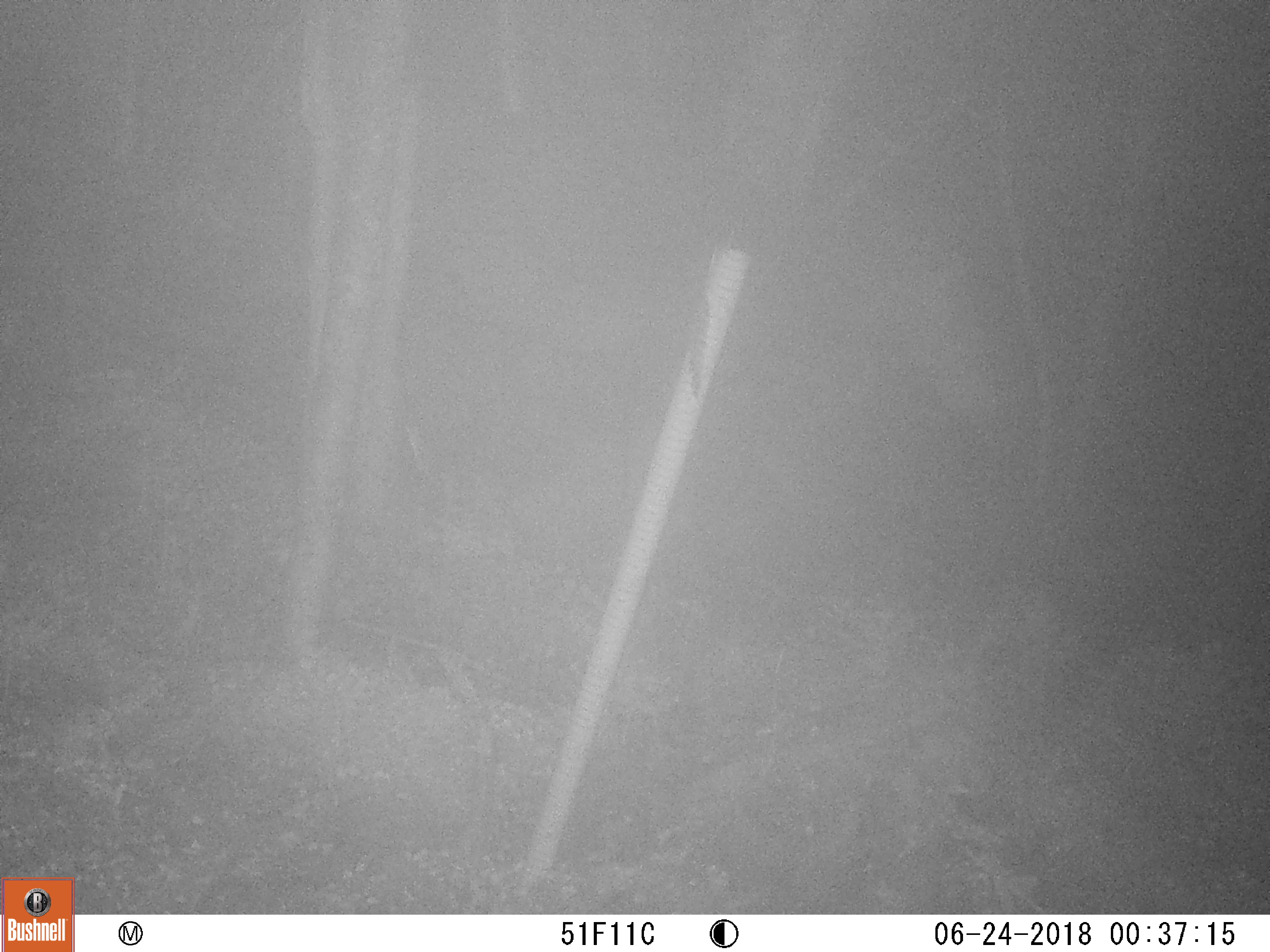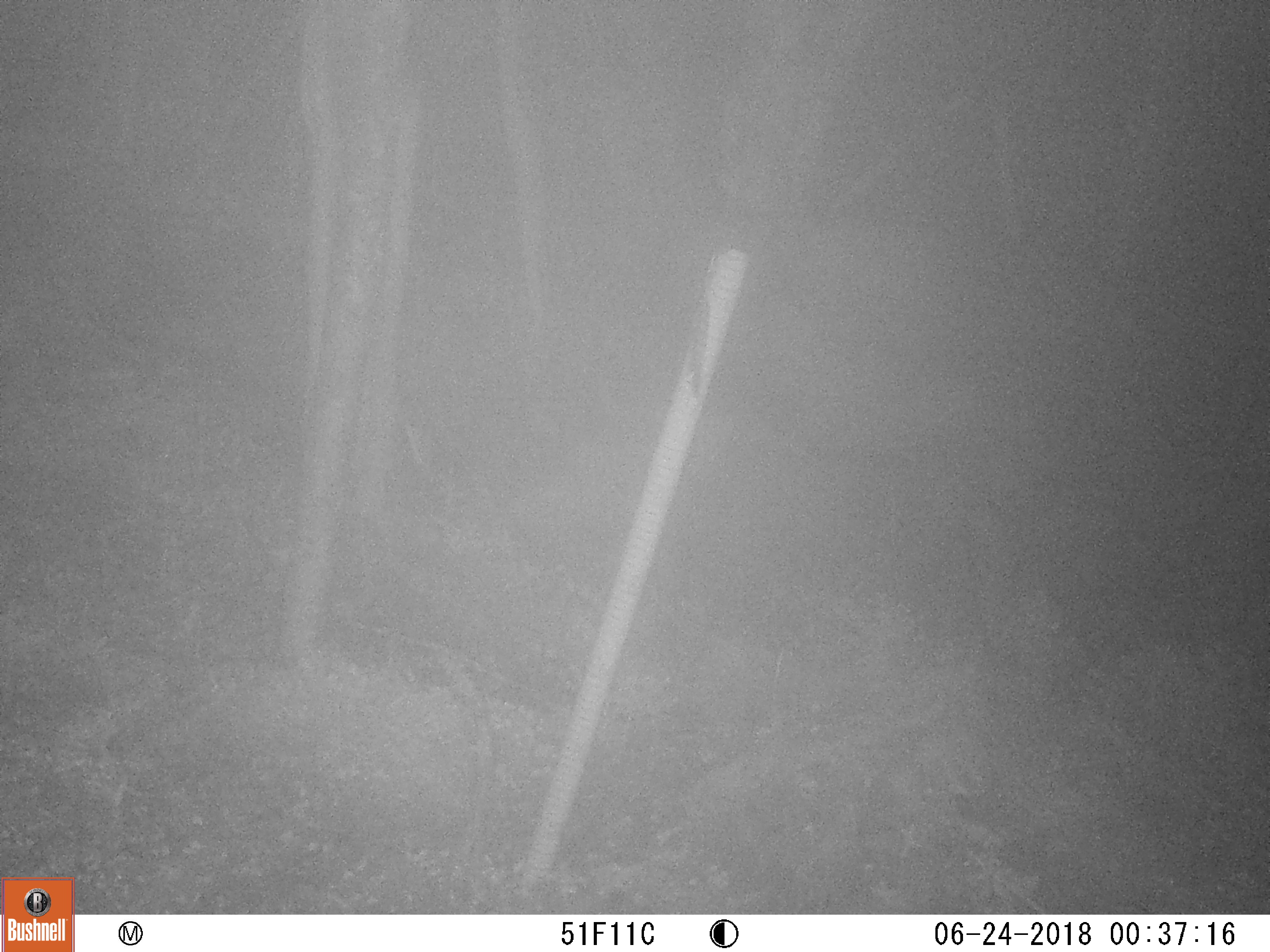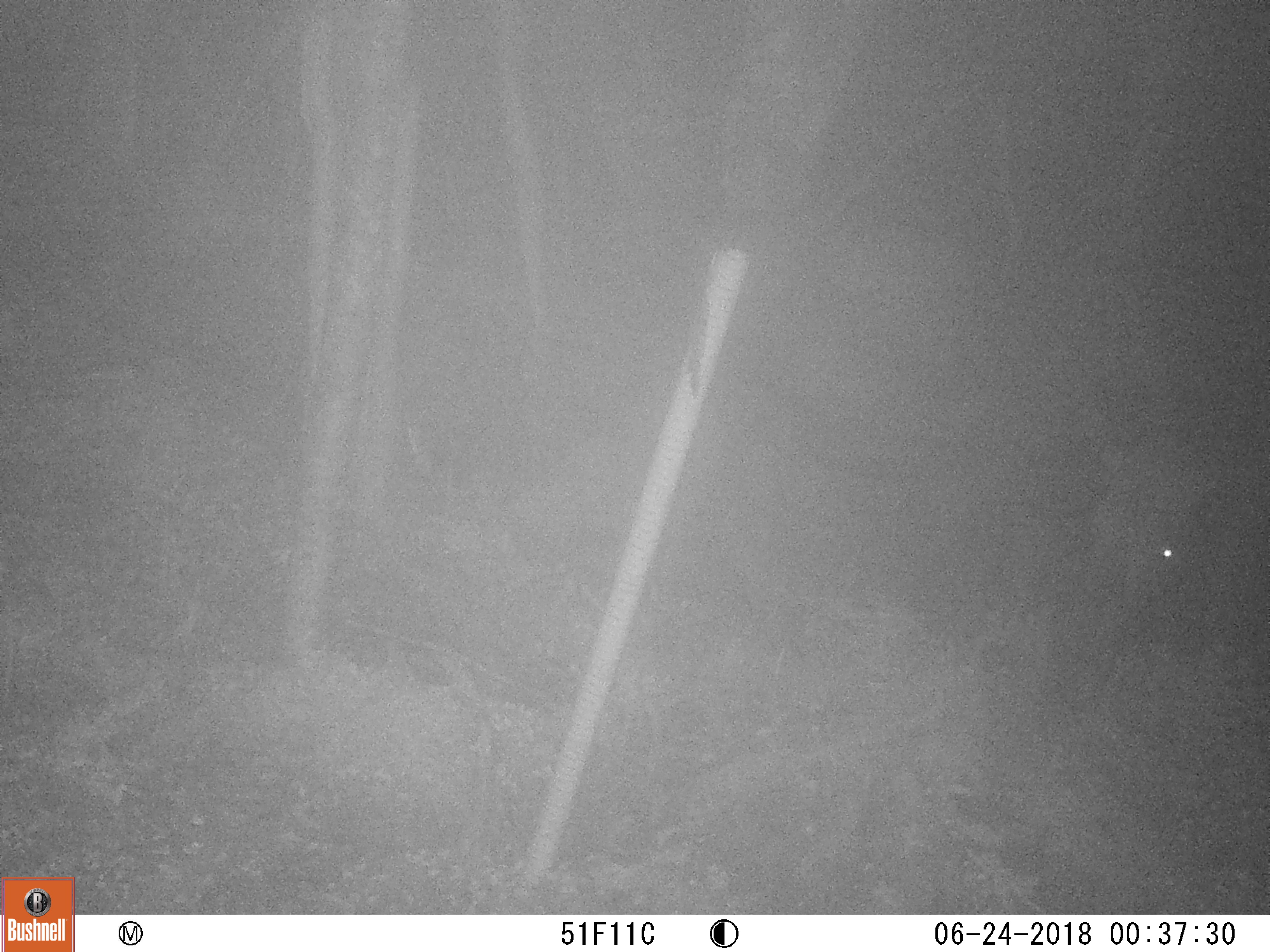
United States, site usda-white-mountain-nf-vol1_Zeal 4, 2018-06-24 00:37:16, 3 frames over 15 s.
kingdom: Animalia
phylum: Chordata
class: Mammalia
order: Artiodactyla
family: Cervidae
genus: Alces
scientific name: Alces alces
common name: moose